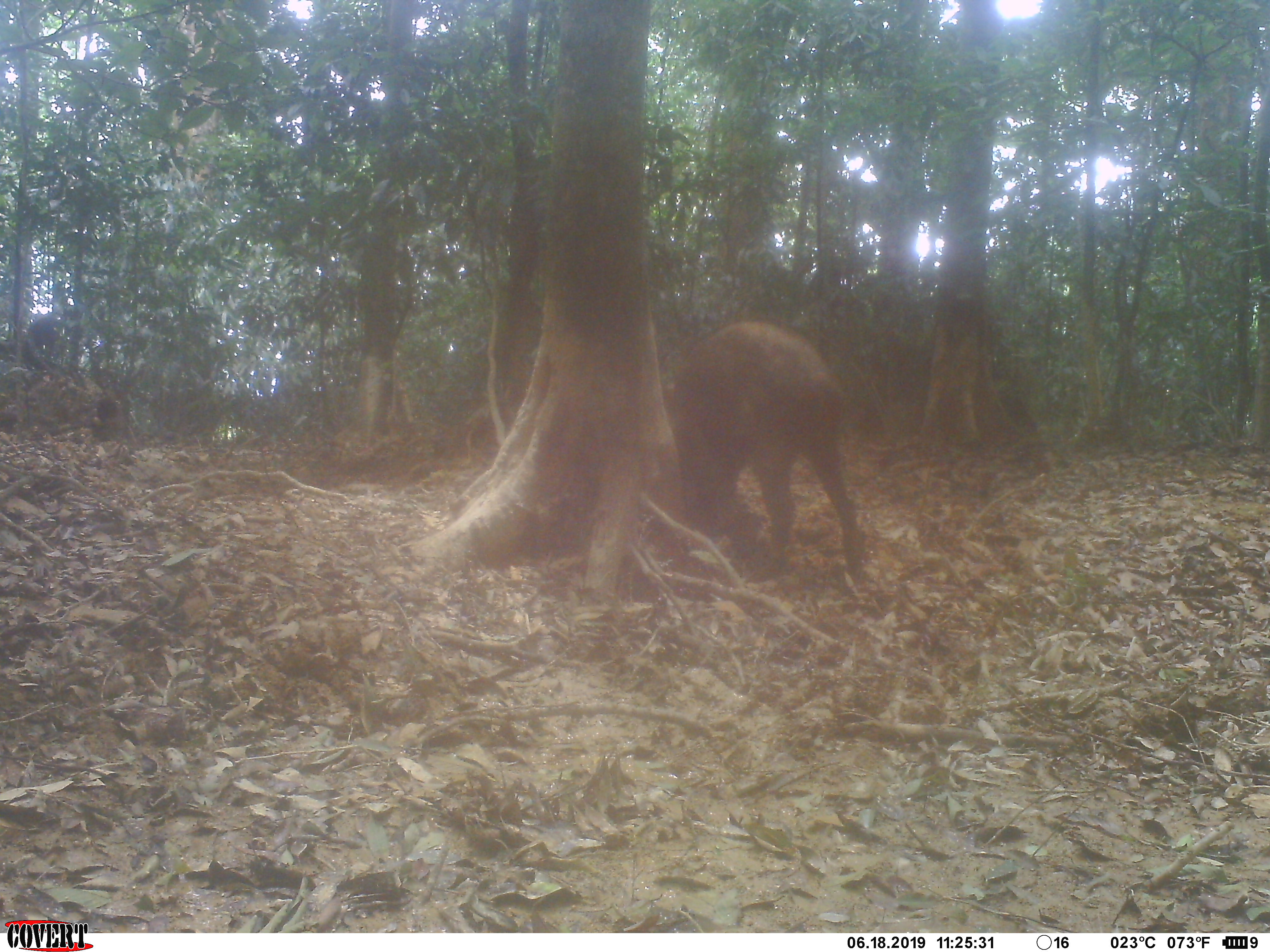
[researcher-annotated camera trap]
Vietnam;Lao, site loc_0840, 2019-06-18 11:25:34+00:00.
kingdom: Animalia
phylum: Chordata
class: Mammalia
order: Artiodactyla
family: Suidae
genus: Sus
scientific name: Sus scrofa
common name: eurasian wild pig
Eurasian wild pig (Sus scrofa). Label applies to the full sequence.